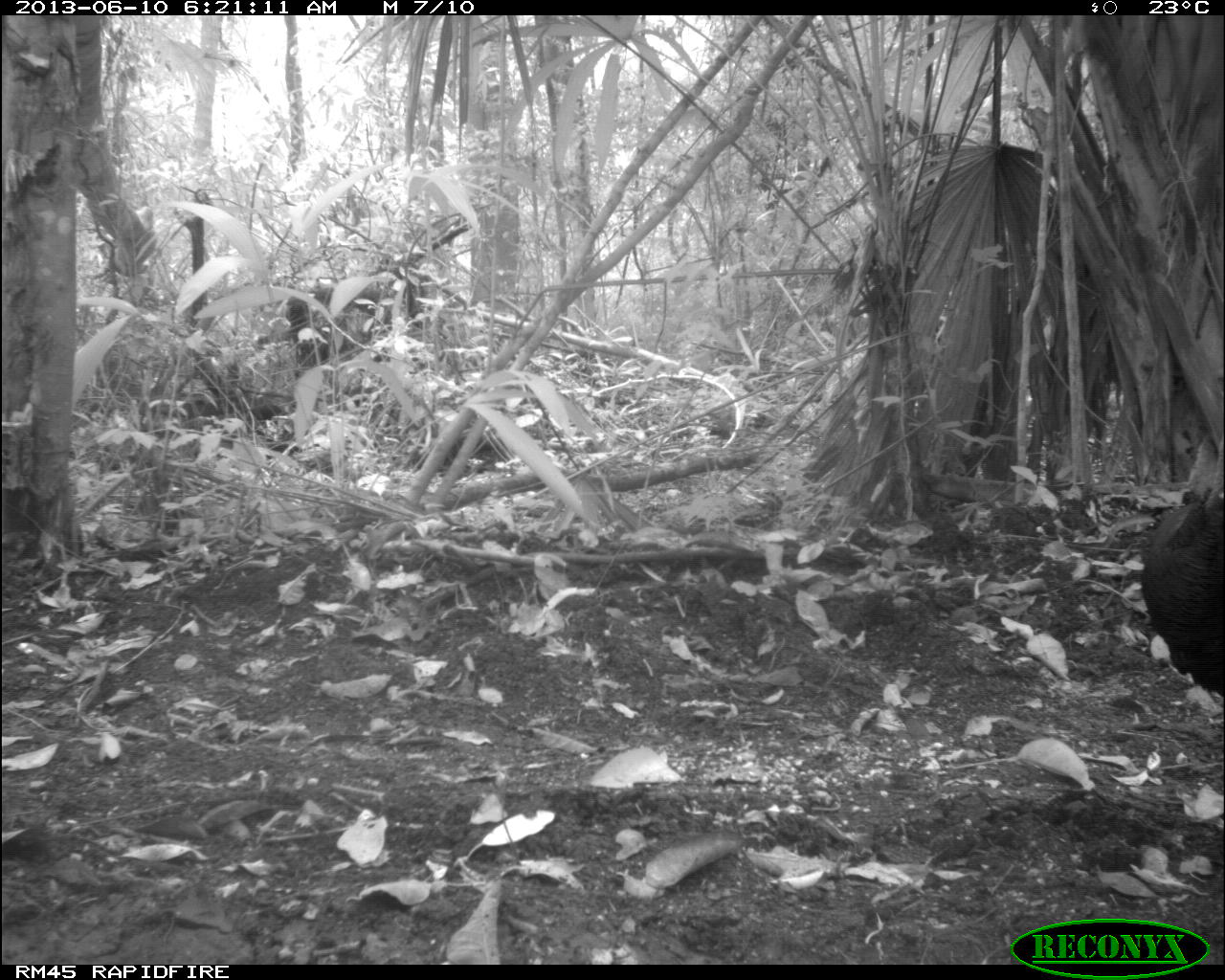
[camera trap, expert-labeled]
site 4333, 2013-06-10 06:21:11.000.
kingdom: Animalia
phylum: Chordata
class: Aves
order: Galliformes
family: Phasianidae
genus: Meleagris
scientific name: Meleagris ocellata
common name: ocellated turkey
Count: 1.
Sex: male.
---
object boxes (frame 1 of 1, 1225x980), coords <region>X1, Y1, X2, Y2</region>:
meleagris ocellata: <region>1133, 481, 1225, 698</region>